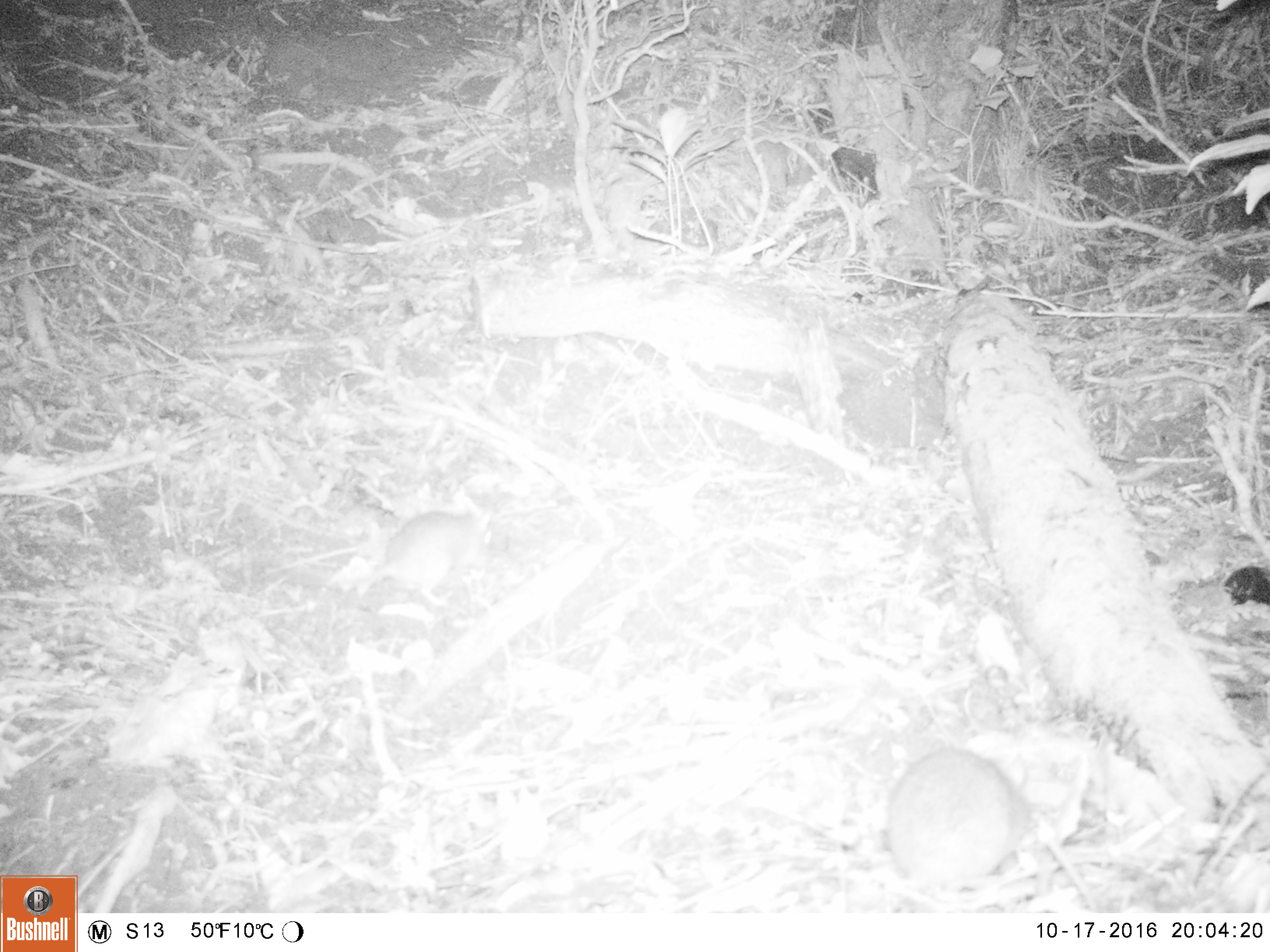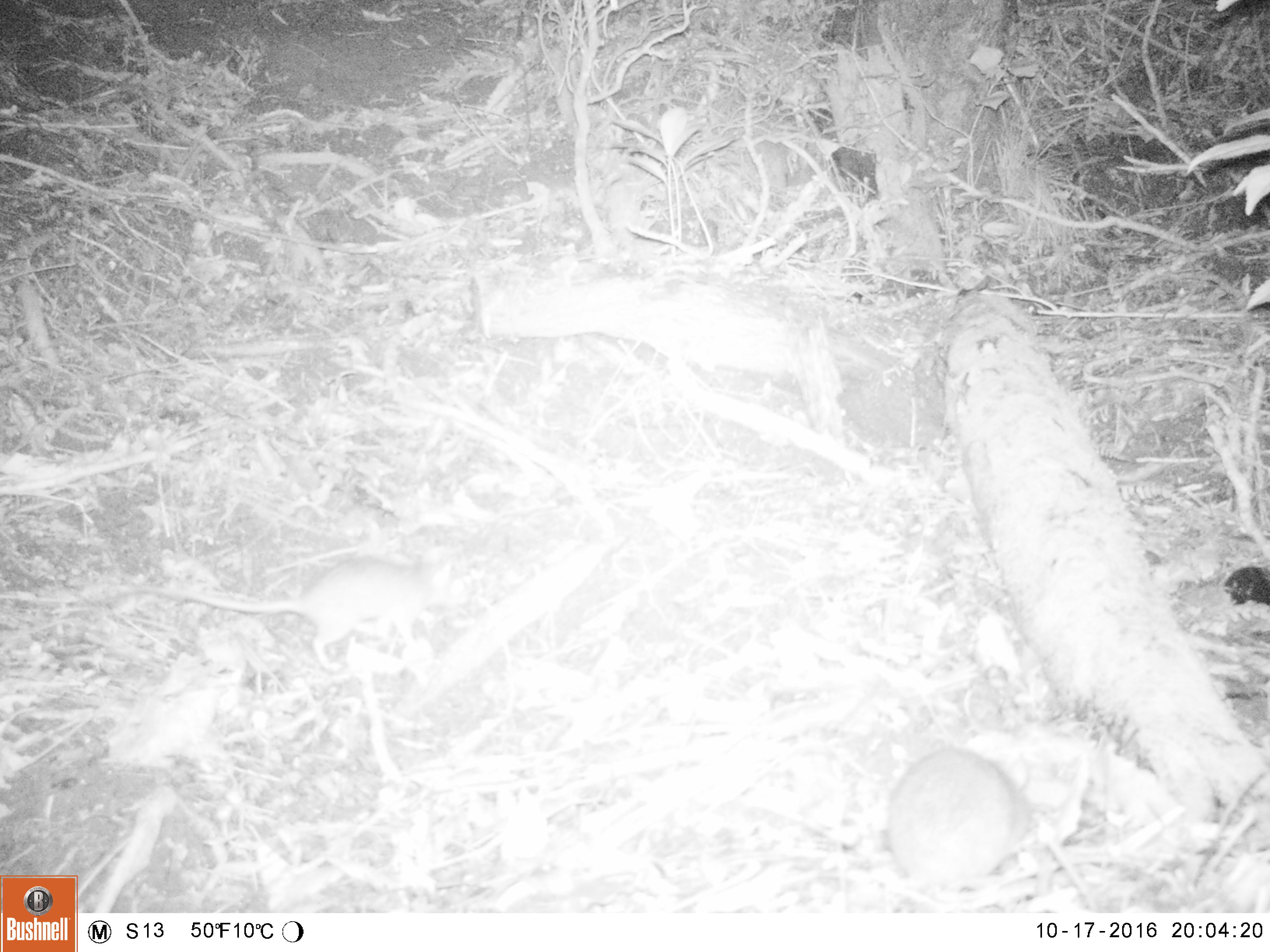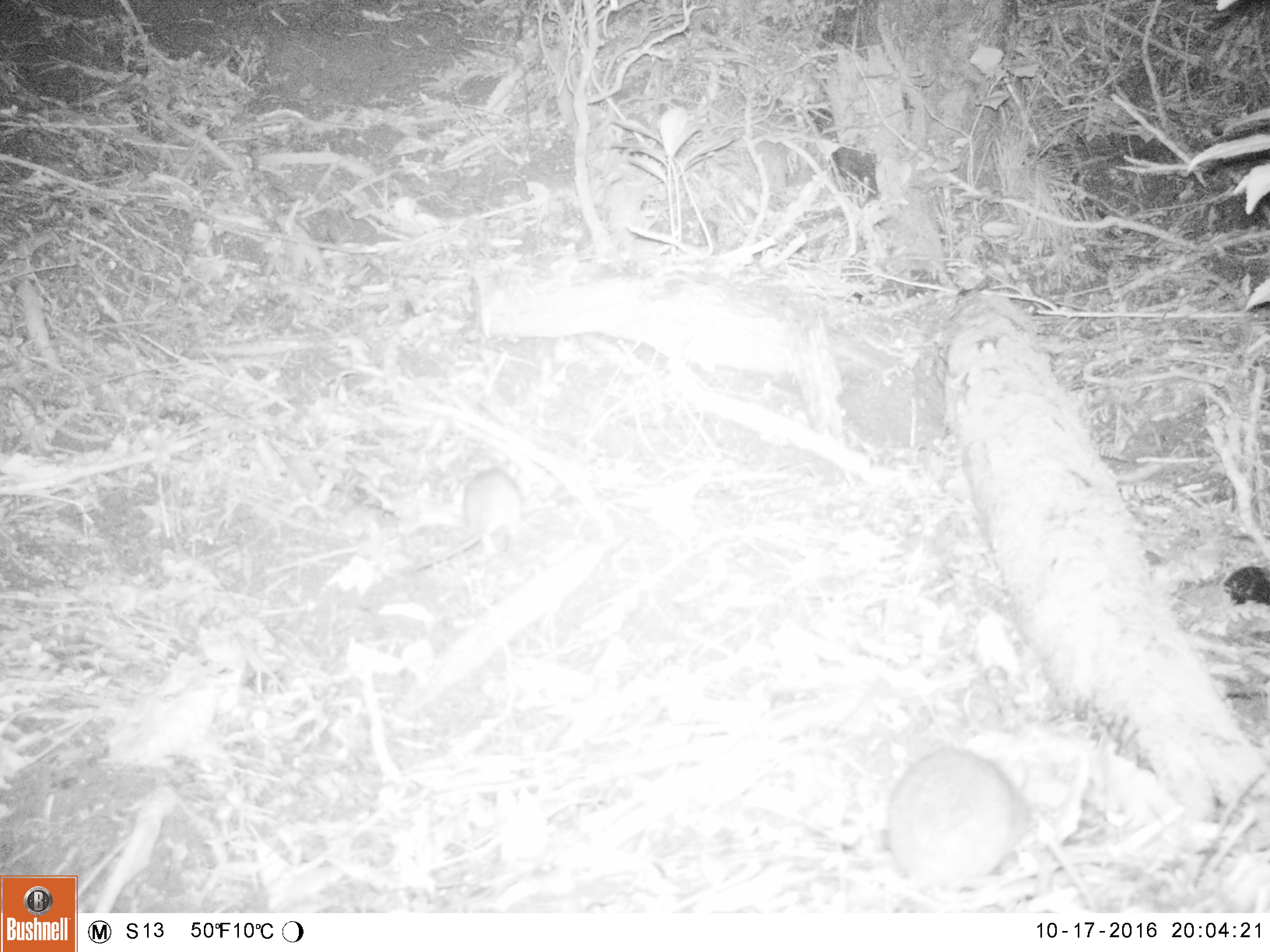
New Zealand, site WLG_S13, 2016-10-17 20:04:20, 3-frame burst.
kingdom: Animalia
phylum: Chordata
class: Mammalia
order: Rodentia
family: Muridae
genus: Rattus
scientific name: Rattus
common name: rat